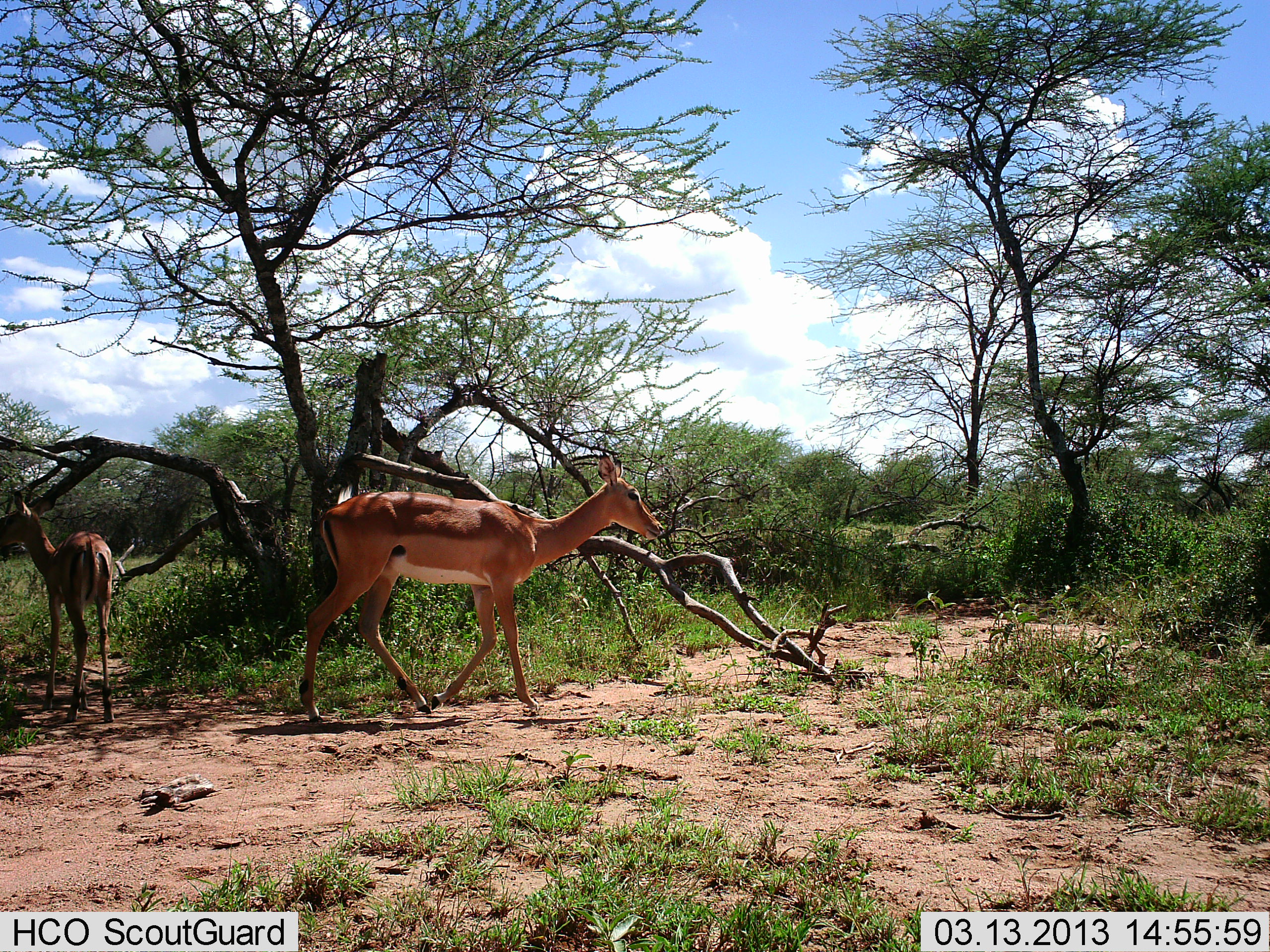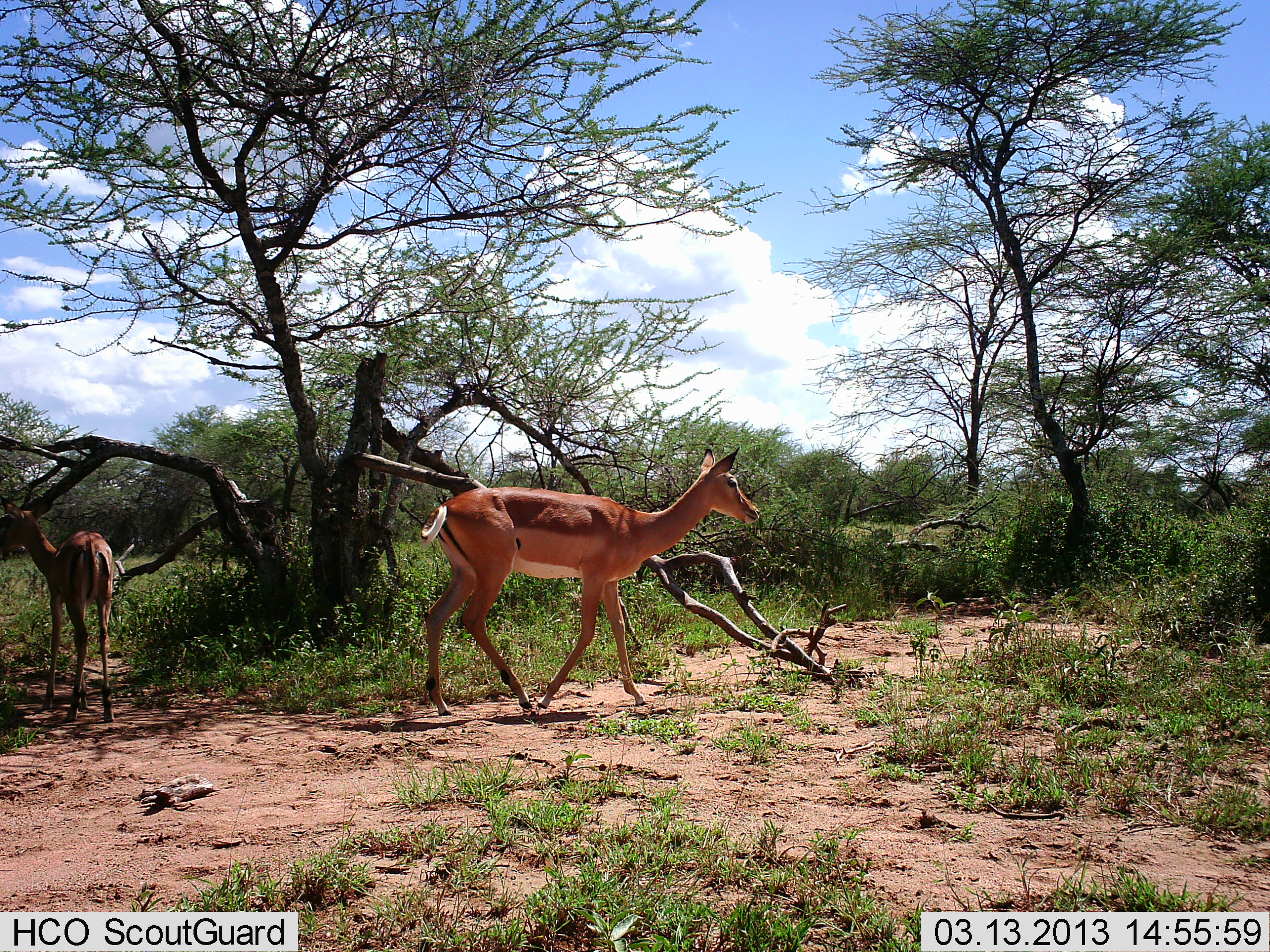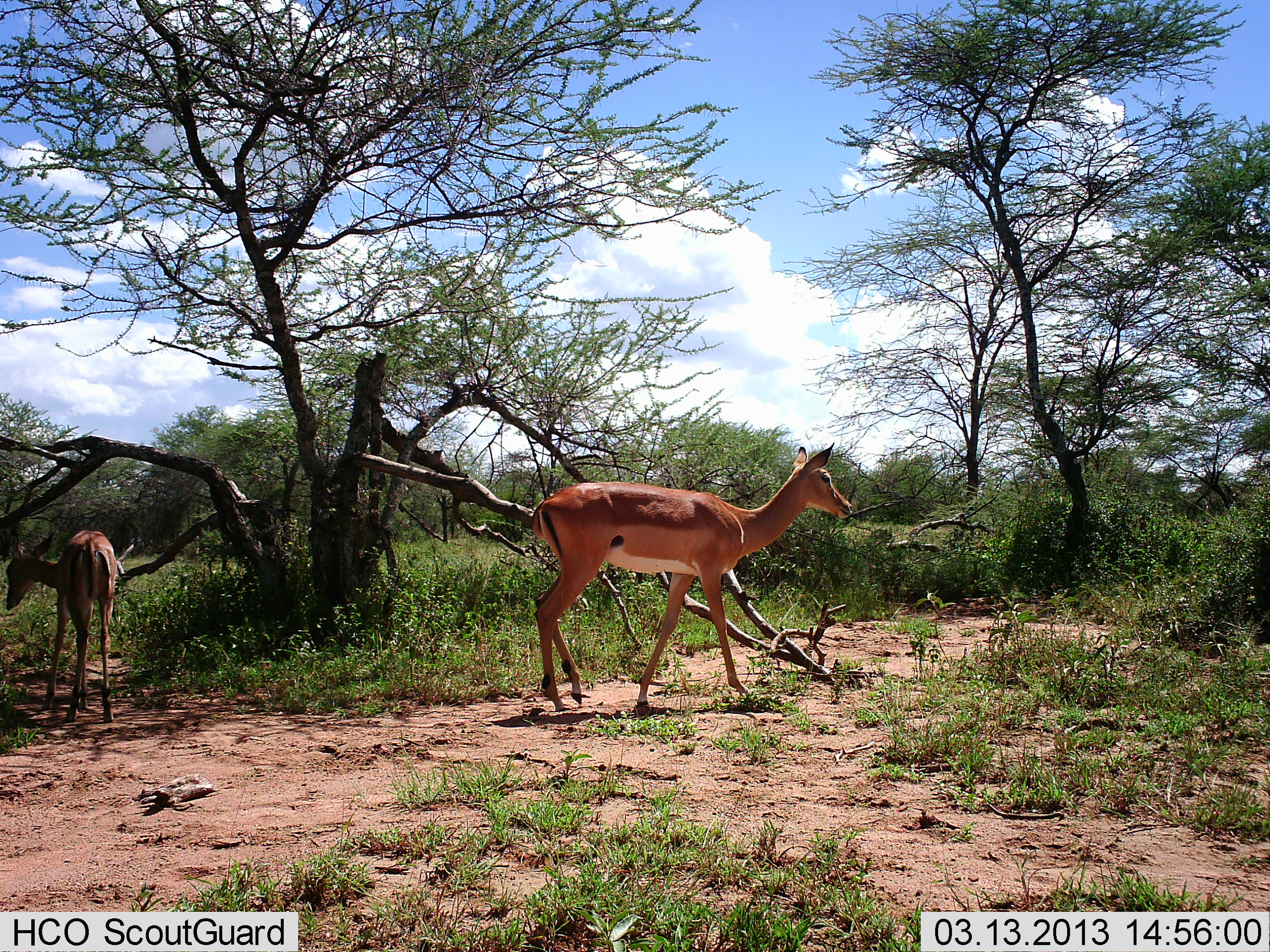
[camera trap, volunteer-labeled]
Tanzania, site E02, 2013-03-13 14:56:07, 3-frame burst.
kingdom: Animalia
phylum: Chordata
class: Mammalia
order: Artiodactyla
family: Bovidae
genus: Aepyceros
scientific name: Aepyceros melampus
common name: impala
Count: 2.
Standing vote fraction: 71%.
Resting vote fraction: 0%.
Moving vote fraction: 96%.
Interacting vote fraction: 0%.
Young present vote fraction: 8%.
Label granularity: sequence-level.